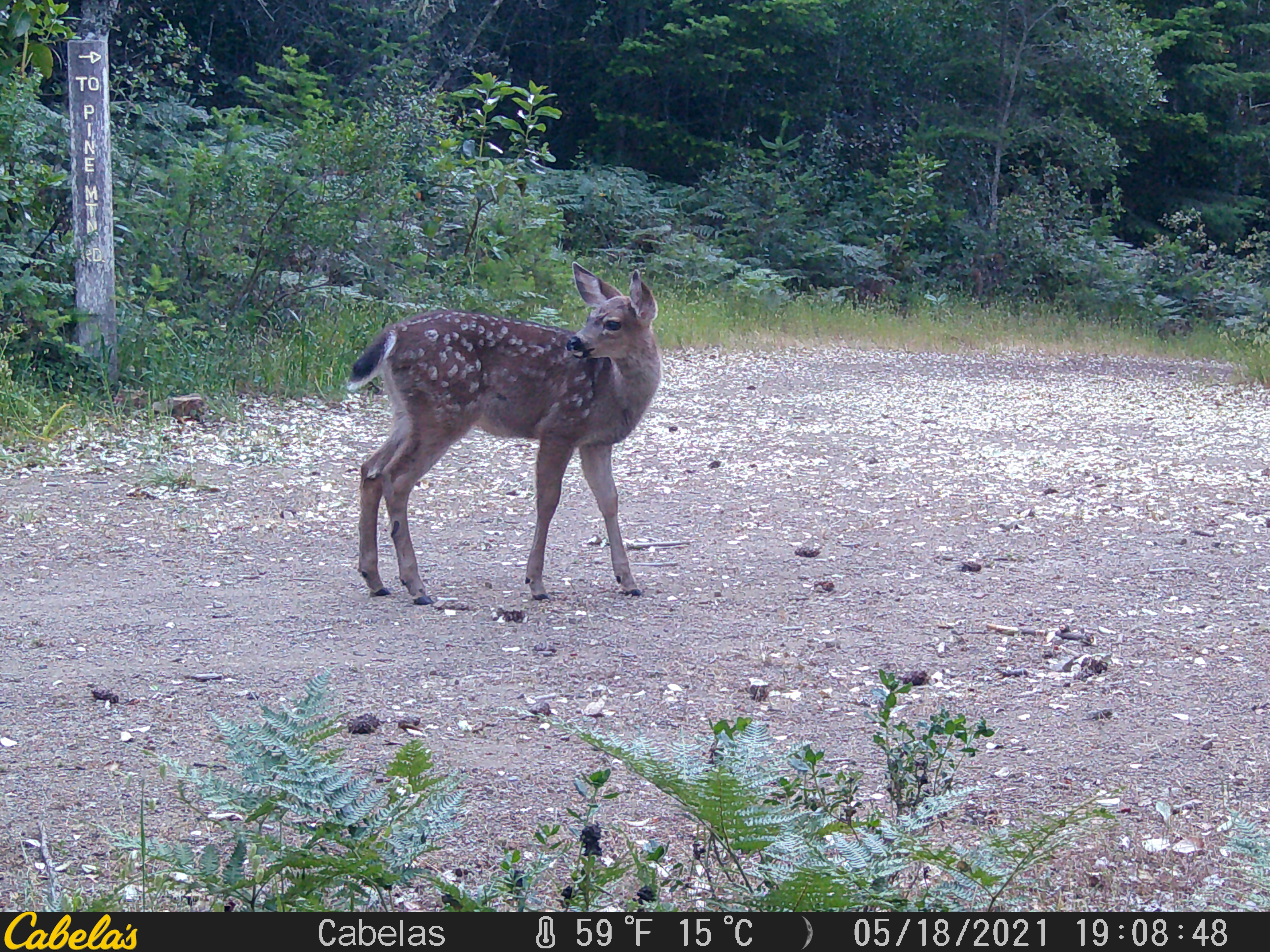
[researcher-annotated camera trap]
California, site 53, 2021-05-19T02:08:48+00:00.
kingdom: Animalia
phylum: Chordata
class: Mammalia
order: Artiodactyla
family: Cervidae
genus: Odocoileus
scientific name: Odocoileus hemionus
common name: mule deer